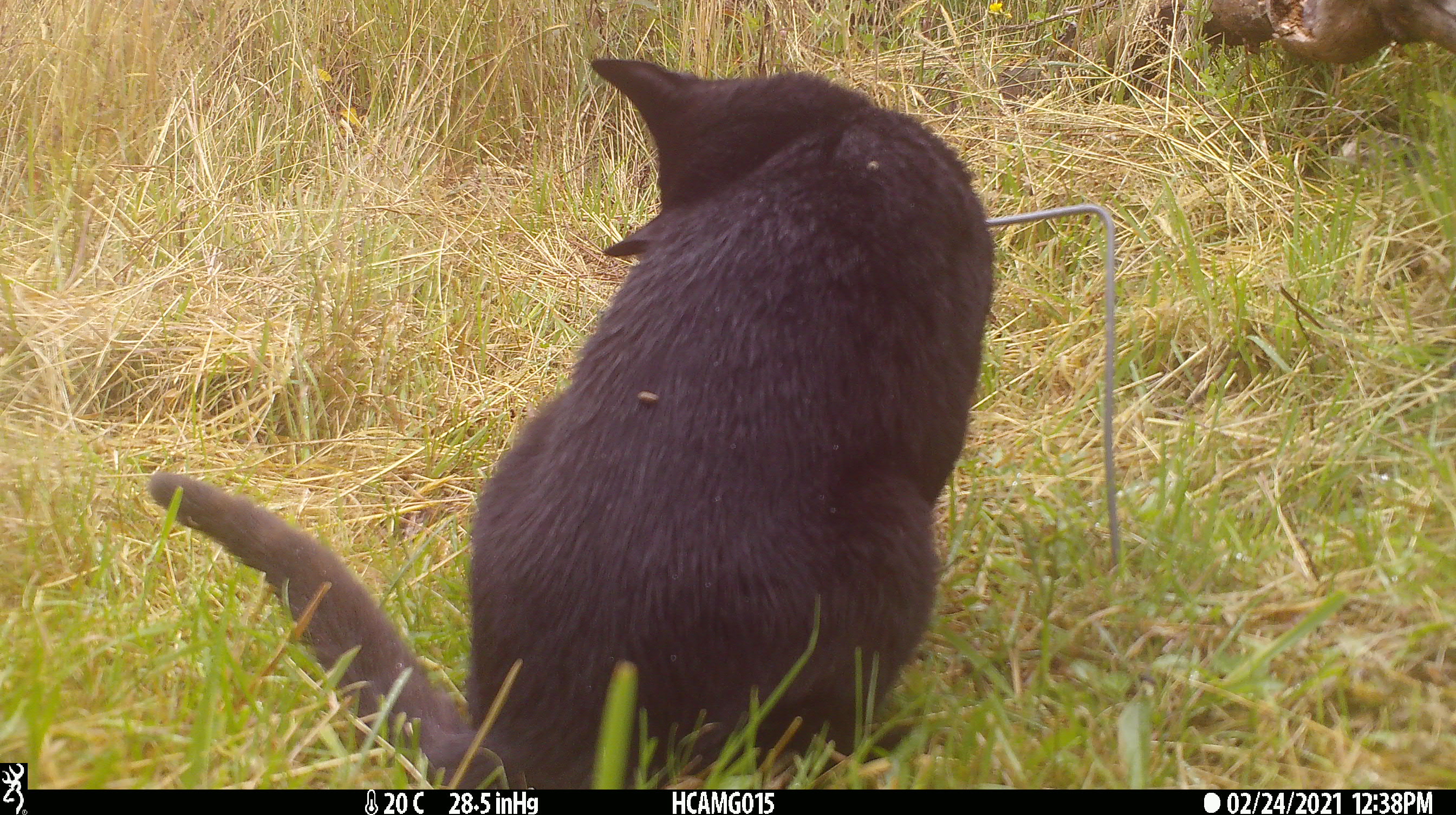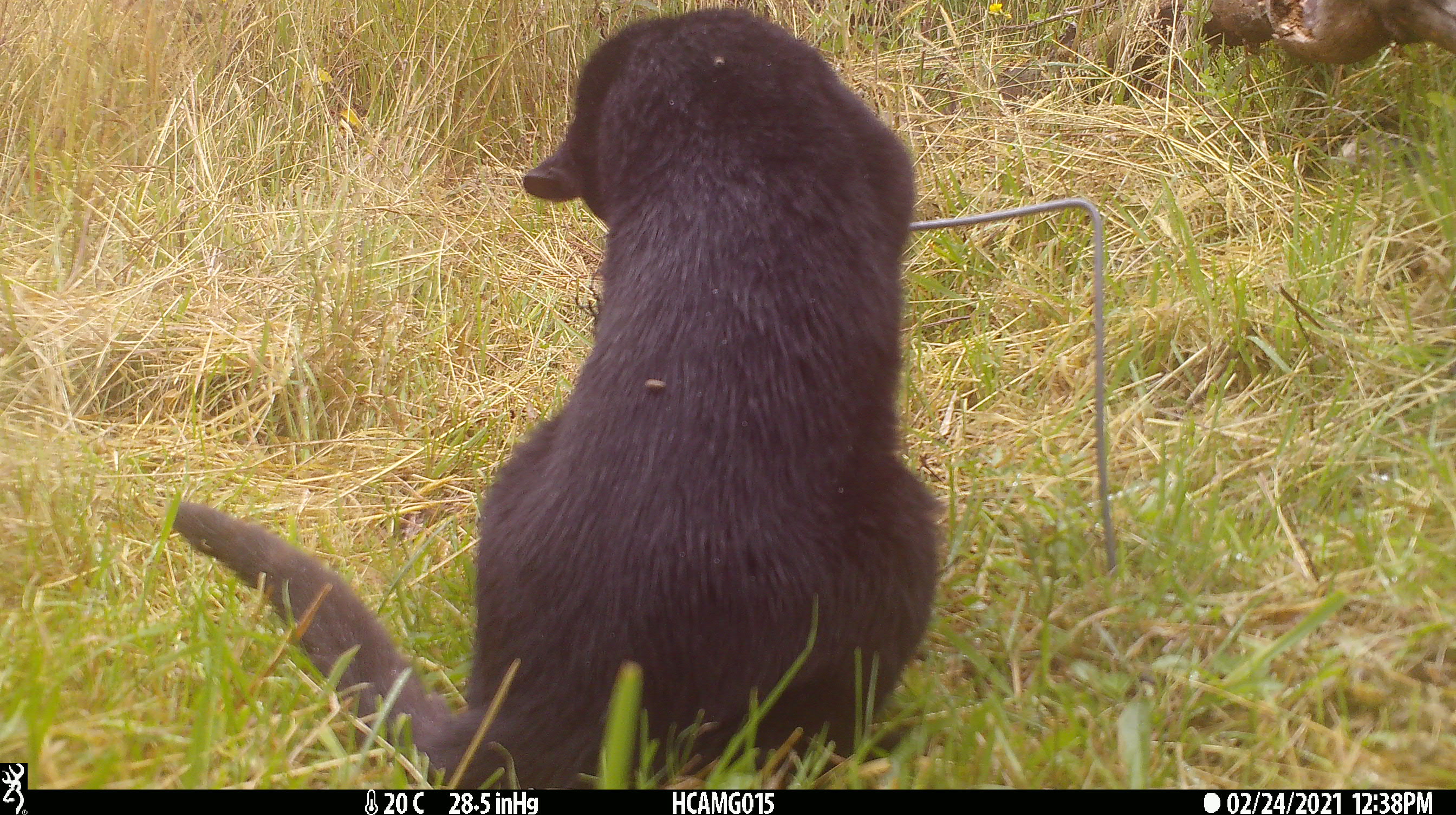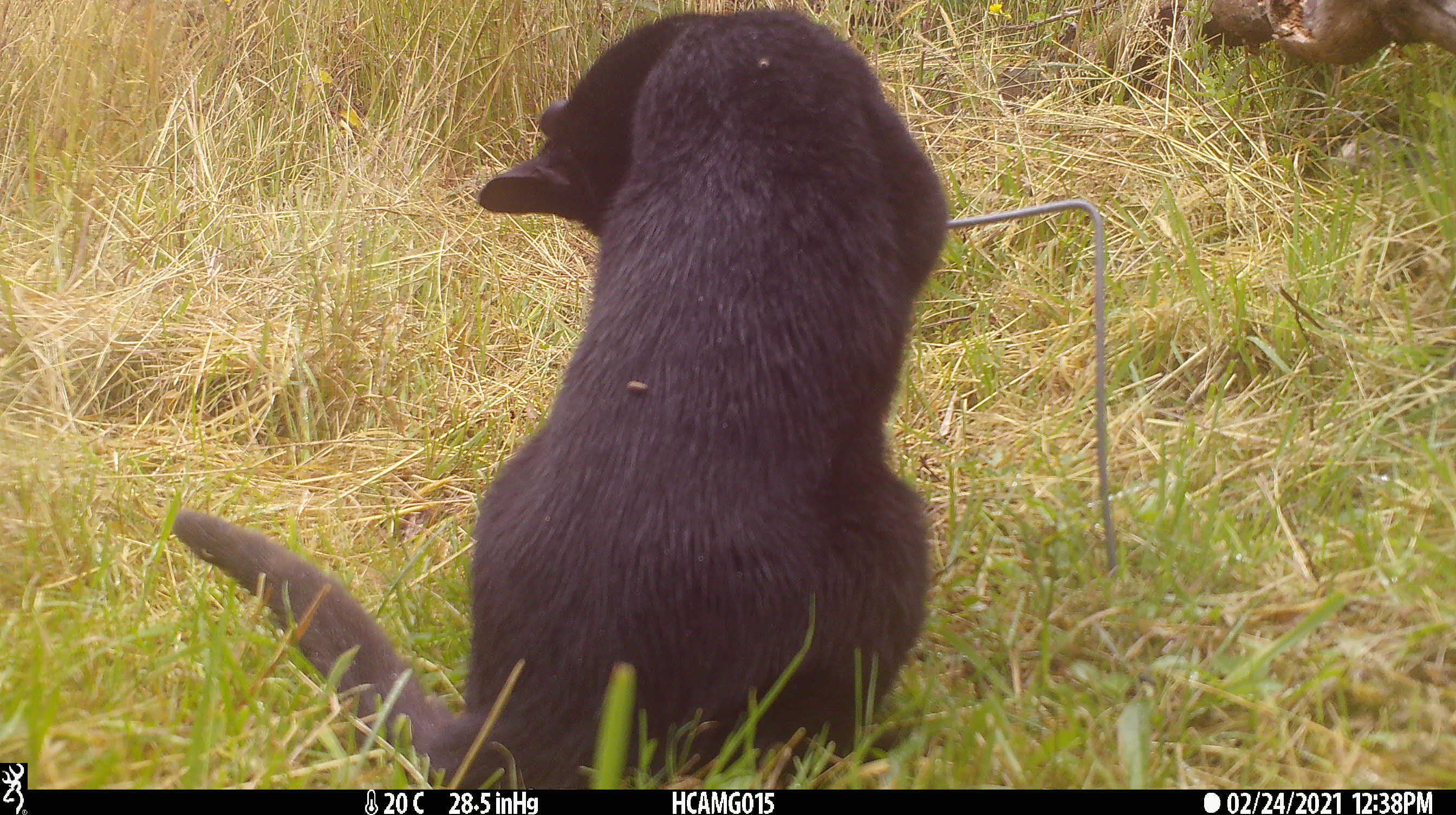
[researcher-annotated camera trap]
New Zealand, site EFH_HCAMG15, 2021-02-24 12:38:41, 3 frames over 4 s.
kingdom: Animalia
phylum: Chordata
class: Mammalia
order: Carnivora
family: Felidae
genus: Felis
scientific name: Felis catus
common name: domestic cat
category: cat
Cat (domestic cat) (Felis catus).